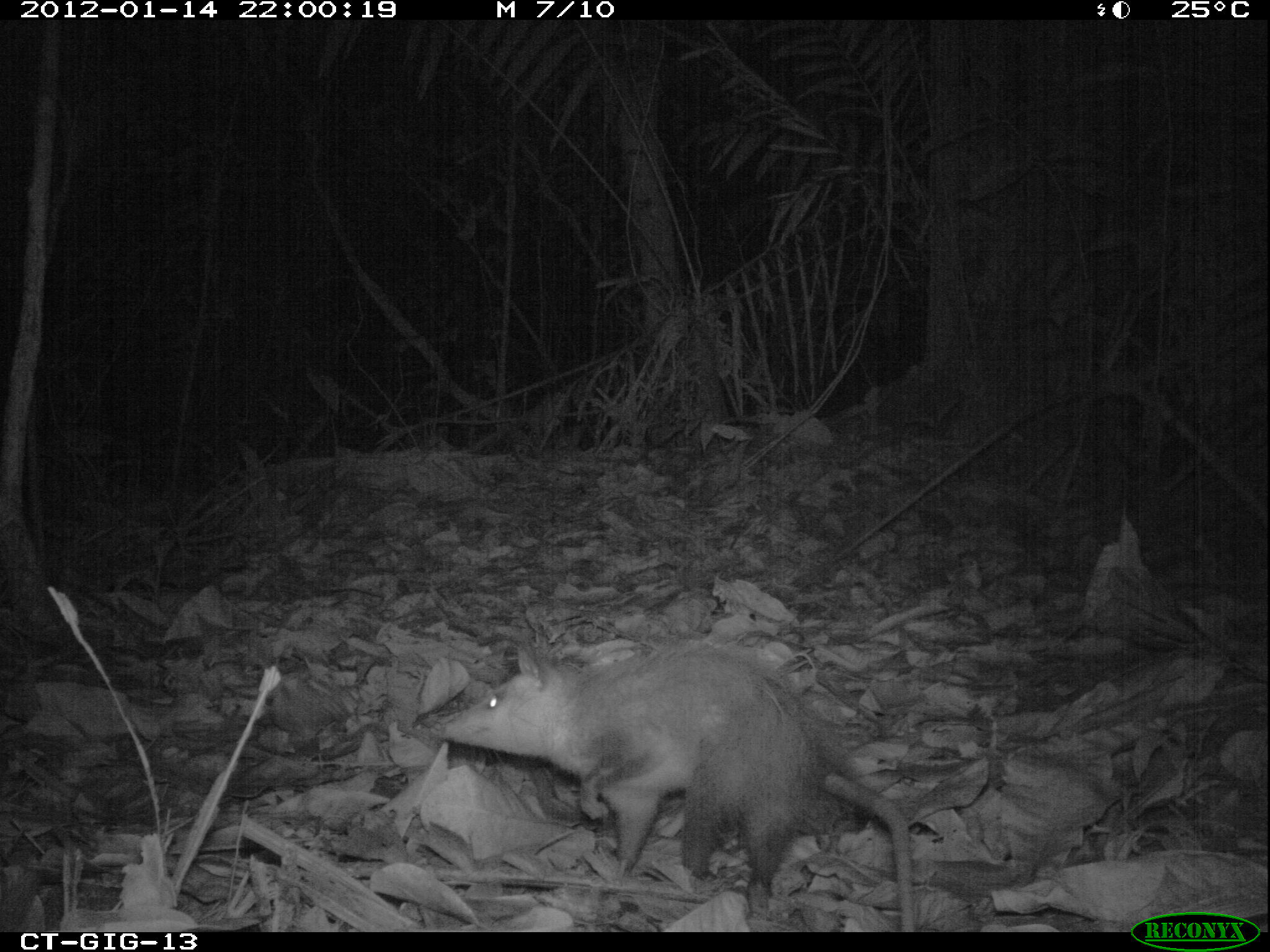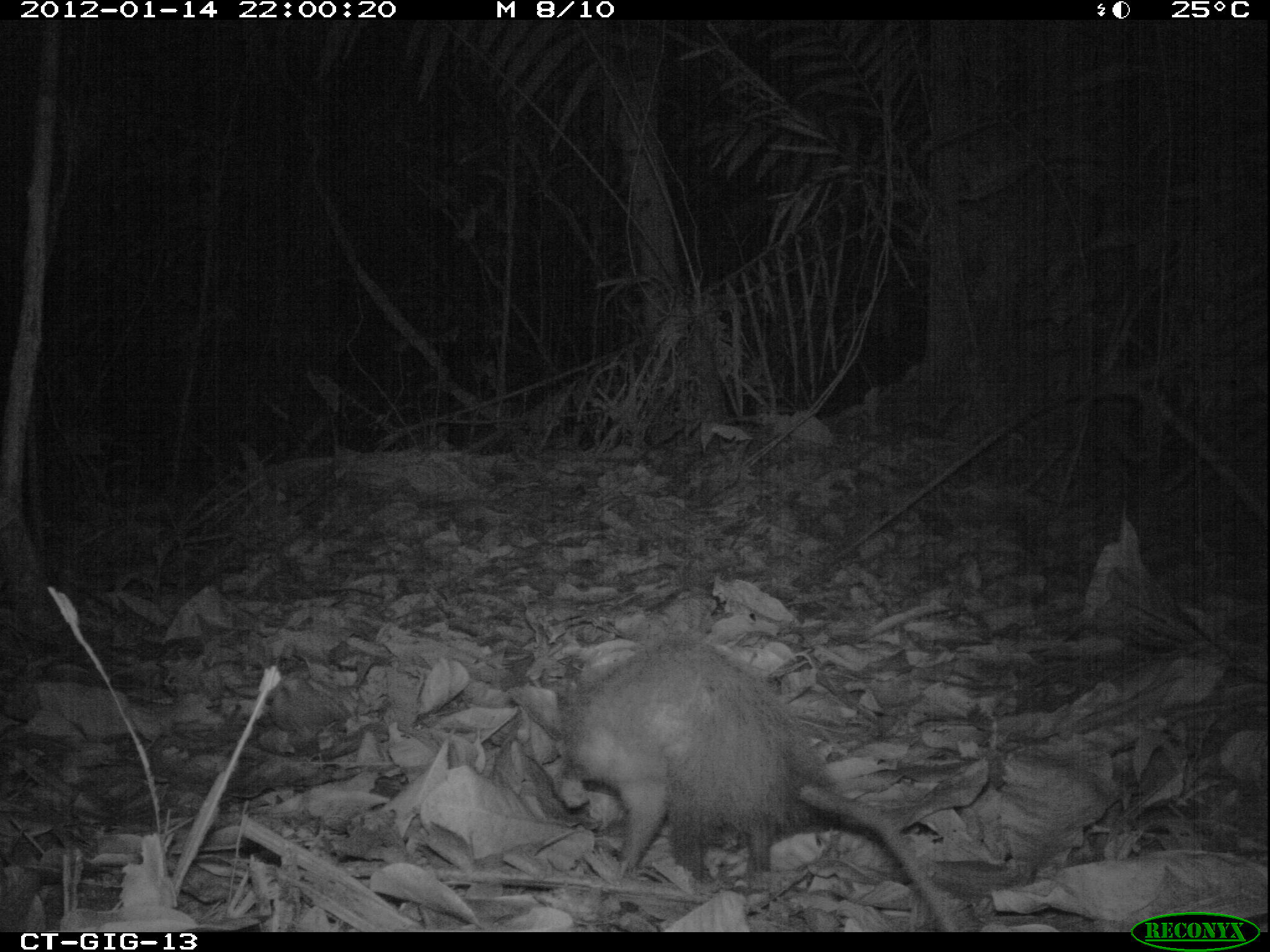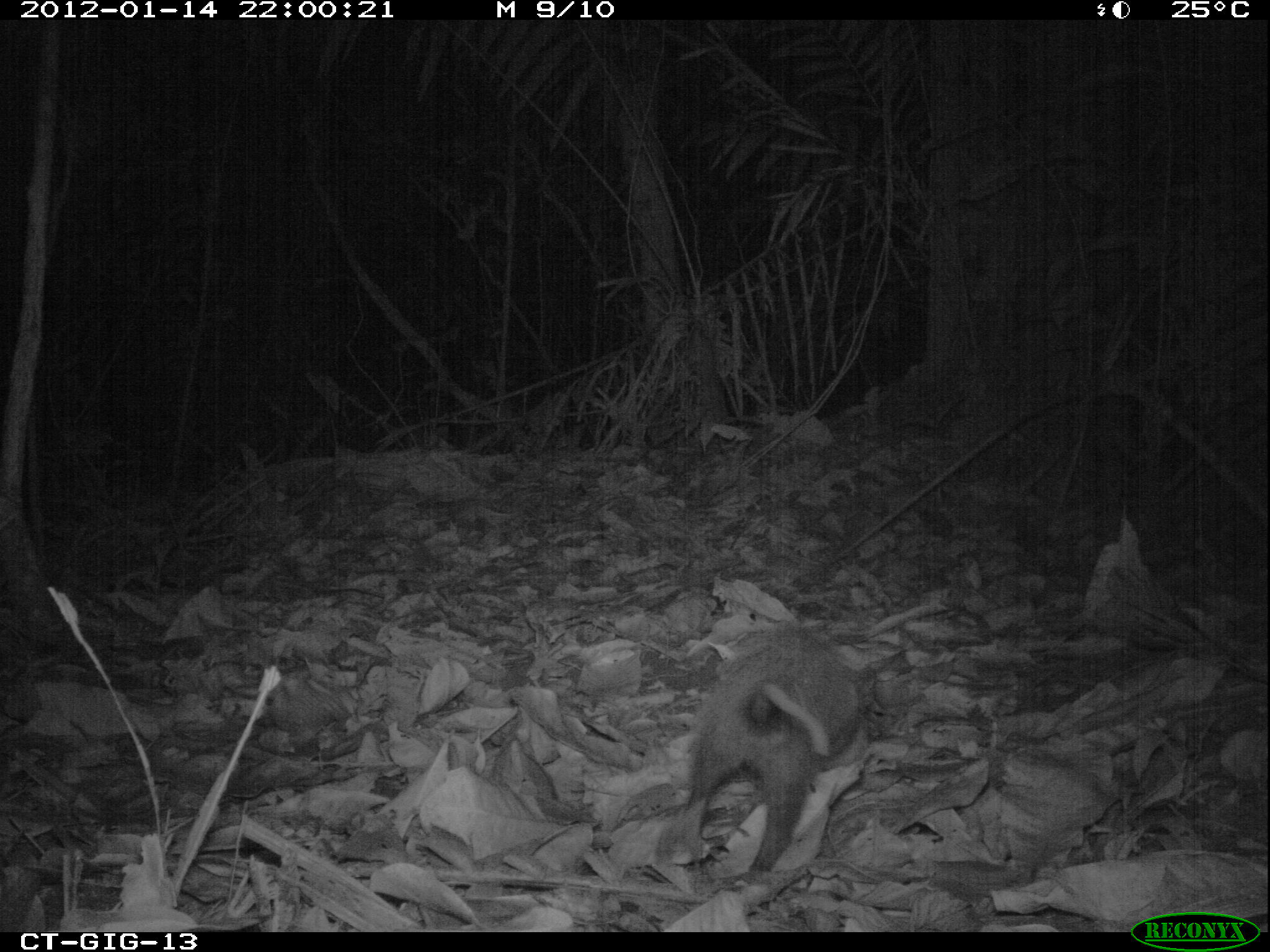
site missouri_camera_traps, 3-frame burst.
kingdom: Animalia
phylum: Chordata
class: Mammalia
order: Didelphimorphia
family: Didelphidae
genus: Didelphis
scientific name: Didelphis marsupialis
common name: common opossum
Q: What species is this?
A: Common opossum (Didelphis marsupialis).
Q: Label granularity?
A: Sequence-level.